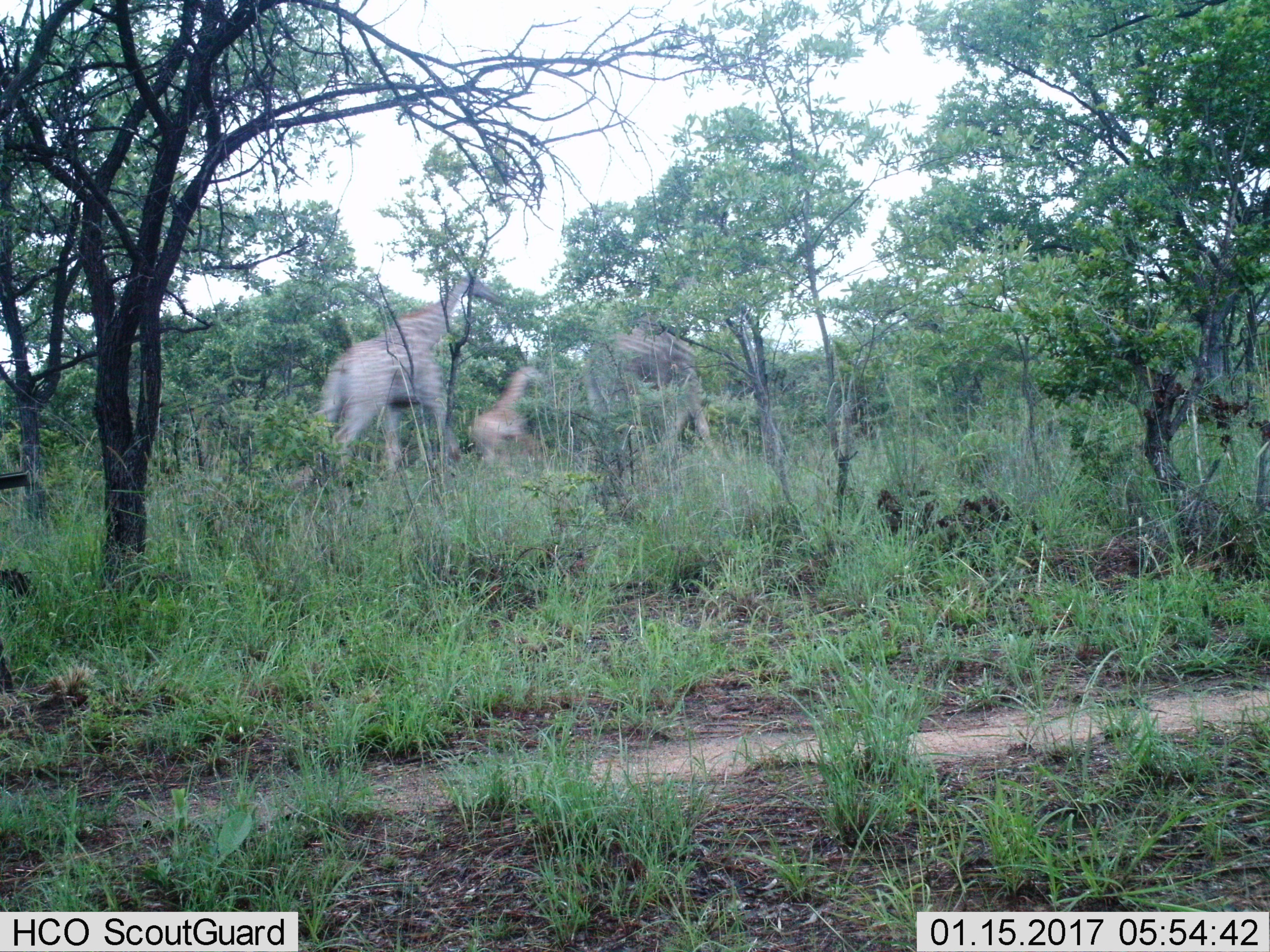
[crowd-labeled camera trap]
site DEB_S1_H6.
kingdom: Animalia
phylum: Chordata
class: Mammalia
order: Artiodactyla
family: Giraffidae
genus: Giraffa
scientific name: Giraffa camelopardalis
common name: giraffe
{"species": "giraffe (Giraffa camelopardalis)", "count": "3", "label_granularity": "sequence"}